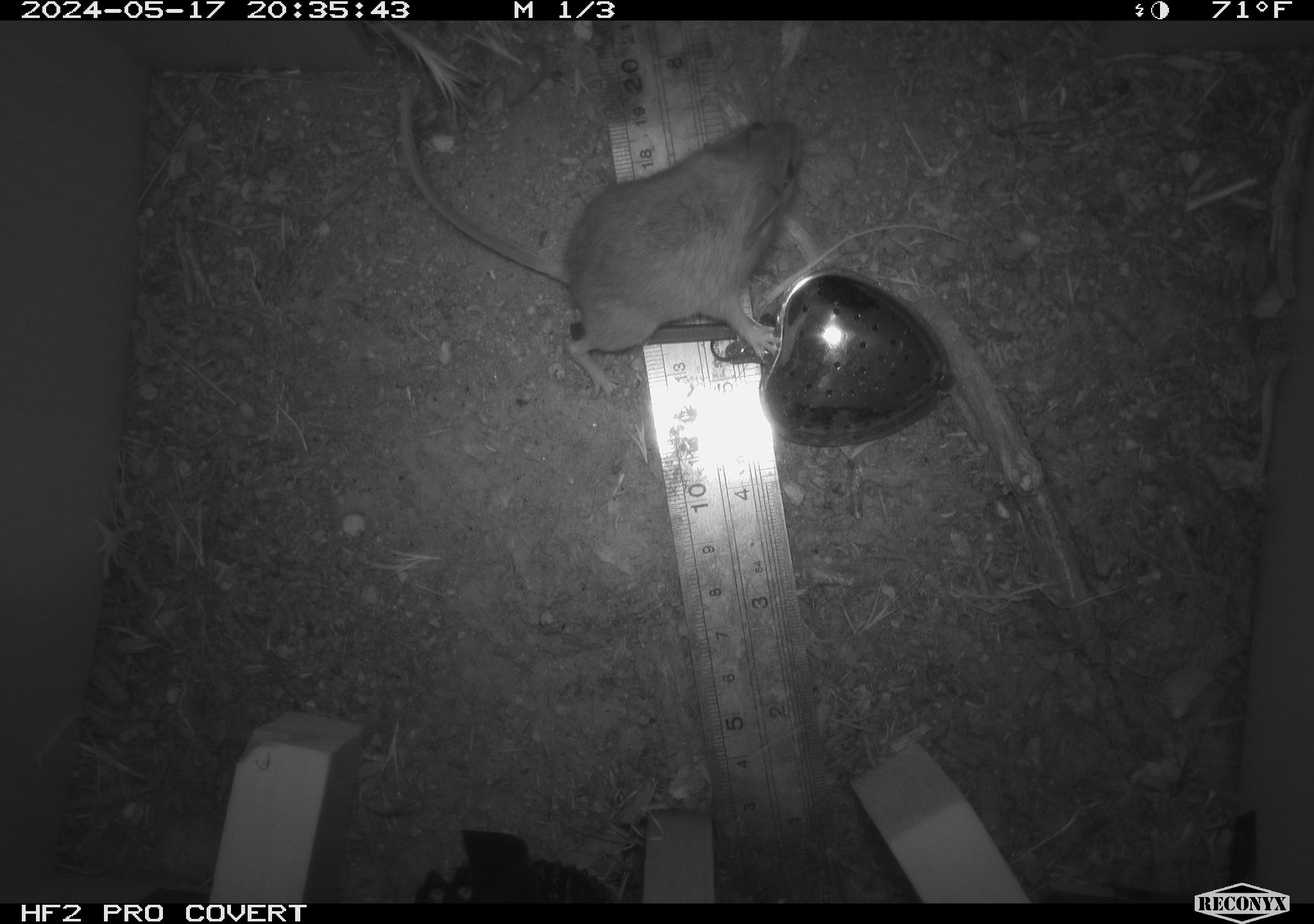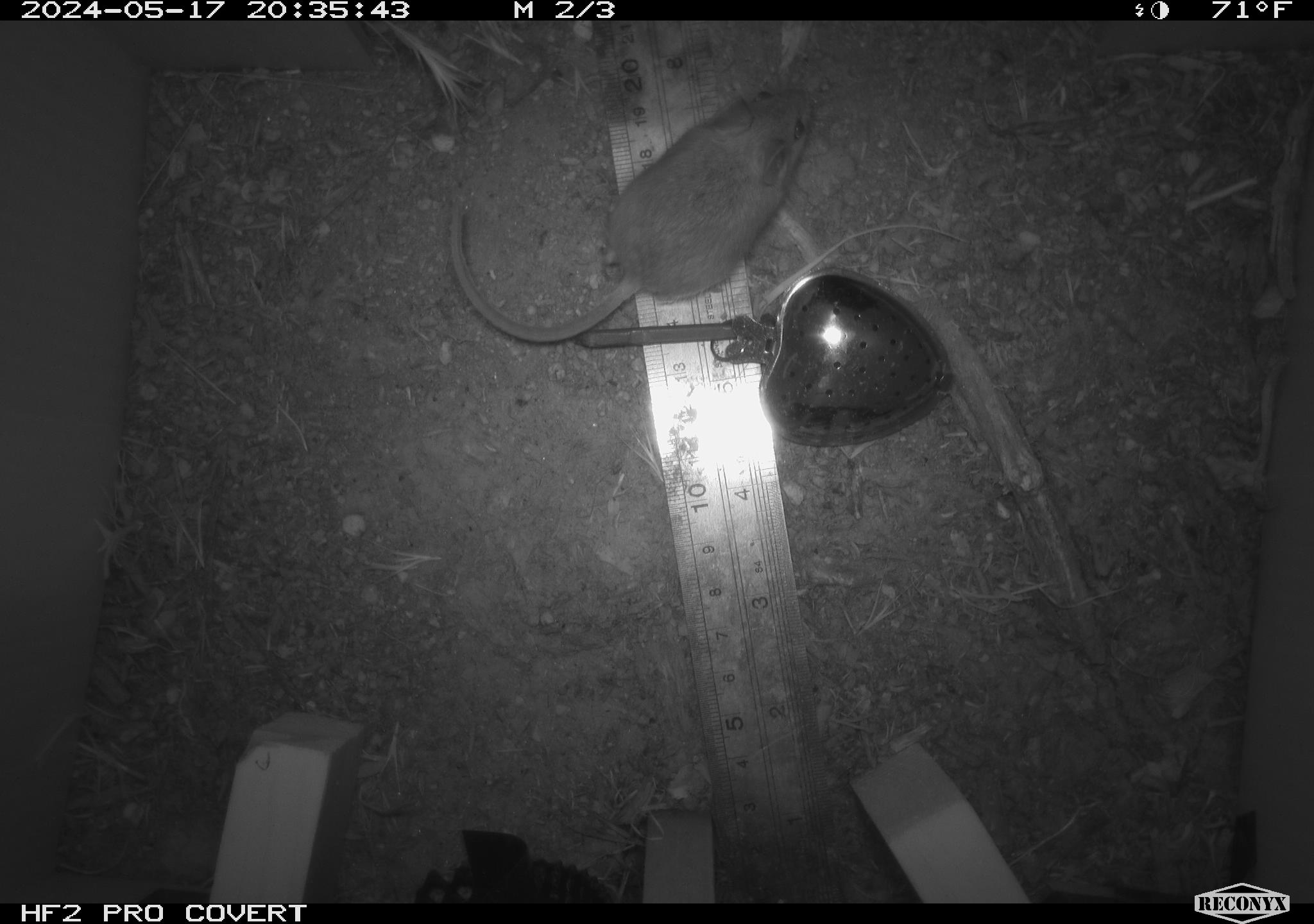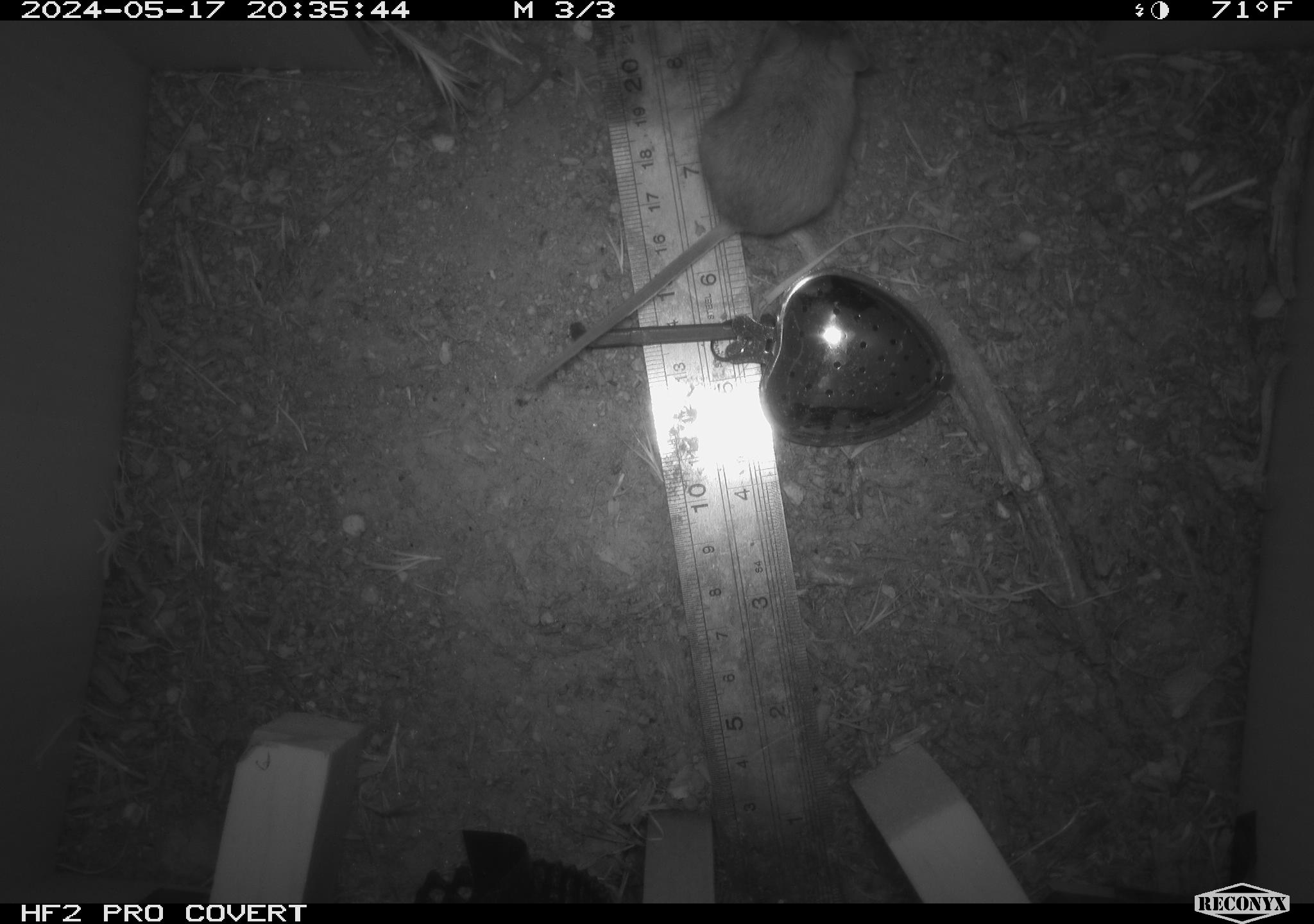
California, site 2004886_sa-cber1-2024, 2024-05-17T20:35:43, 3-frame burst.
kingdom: Animalia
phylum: Chordata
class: Mammalia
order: Rodentia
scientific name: Rodentia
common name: mouse species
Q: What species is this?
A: Mouse species (Rodentia).